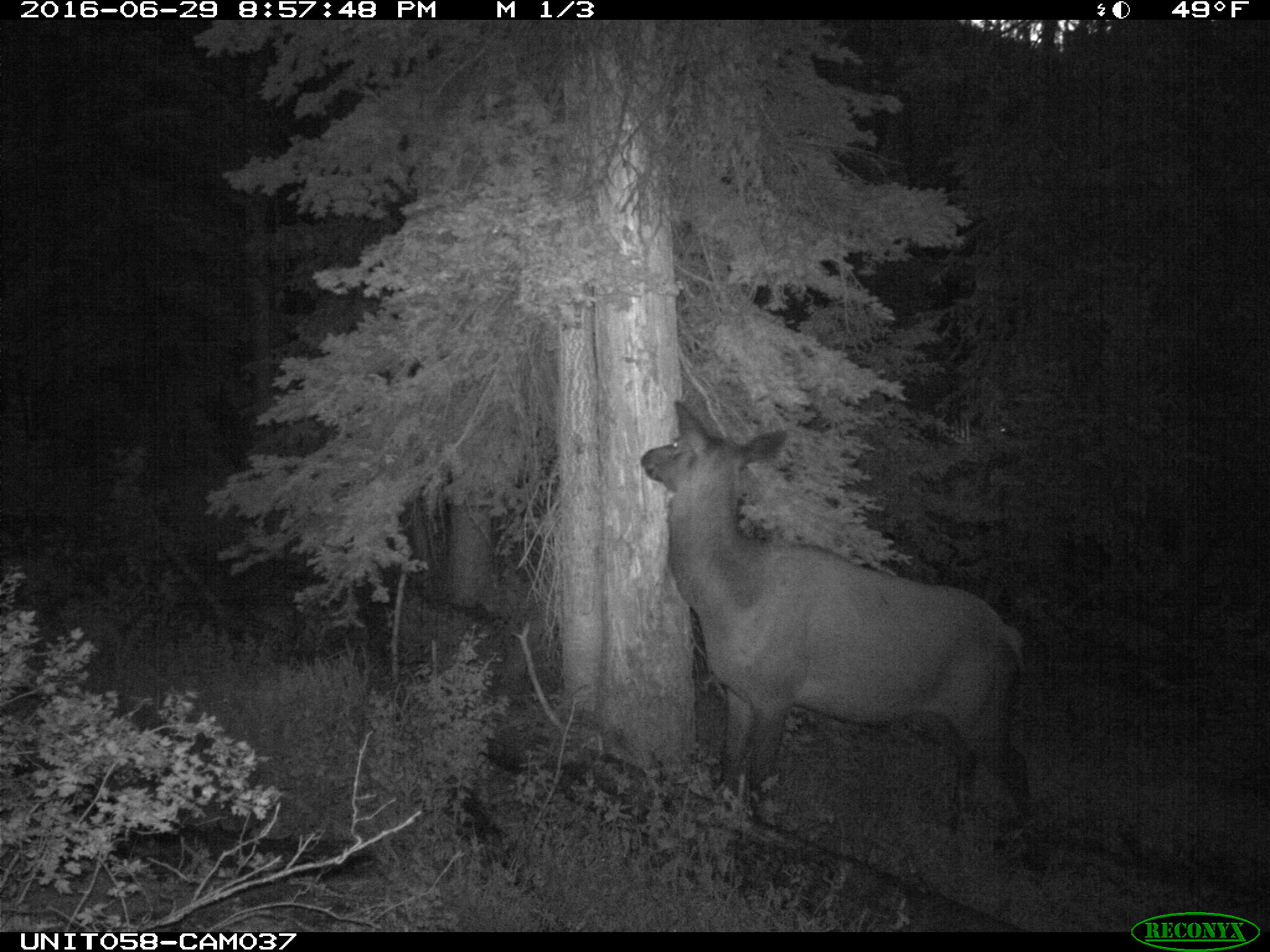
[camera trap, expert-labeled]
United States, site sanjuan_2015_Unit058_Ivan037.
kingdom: Animalia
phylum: Chordata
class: Mammalia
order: Artiodactyla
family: Cervidae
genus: Cervus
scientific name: Cervus elaphus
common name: red deer